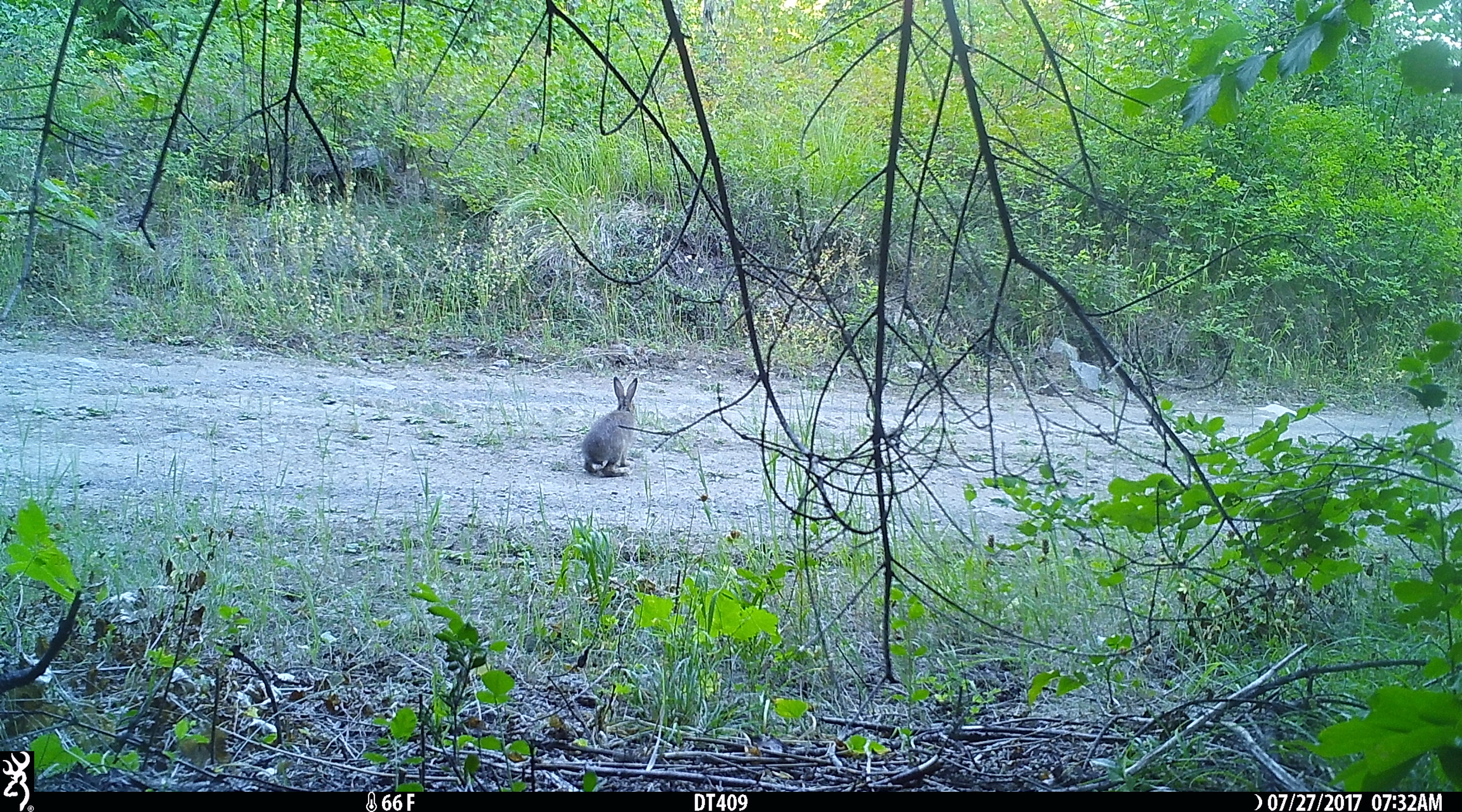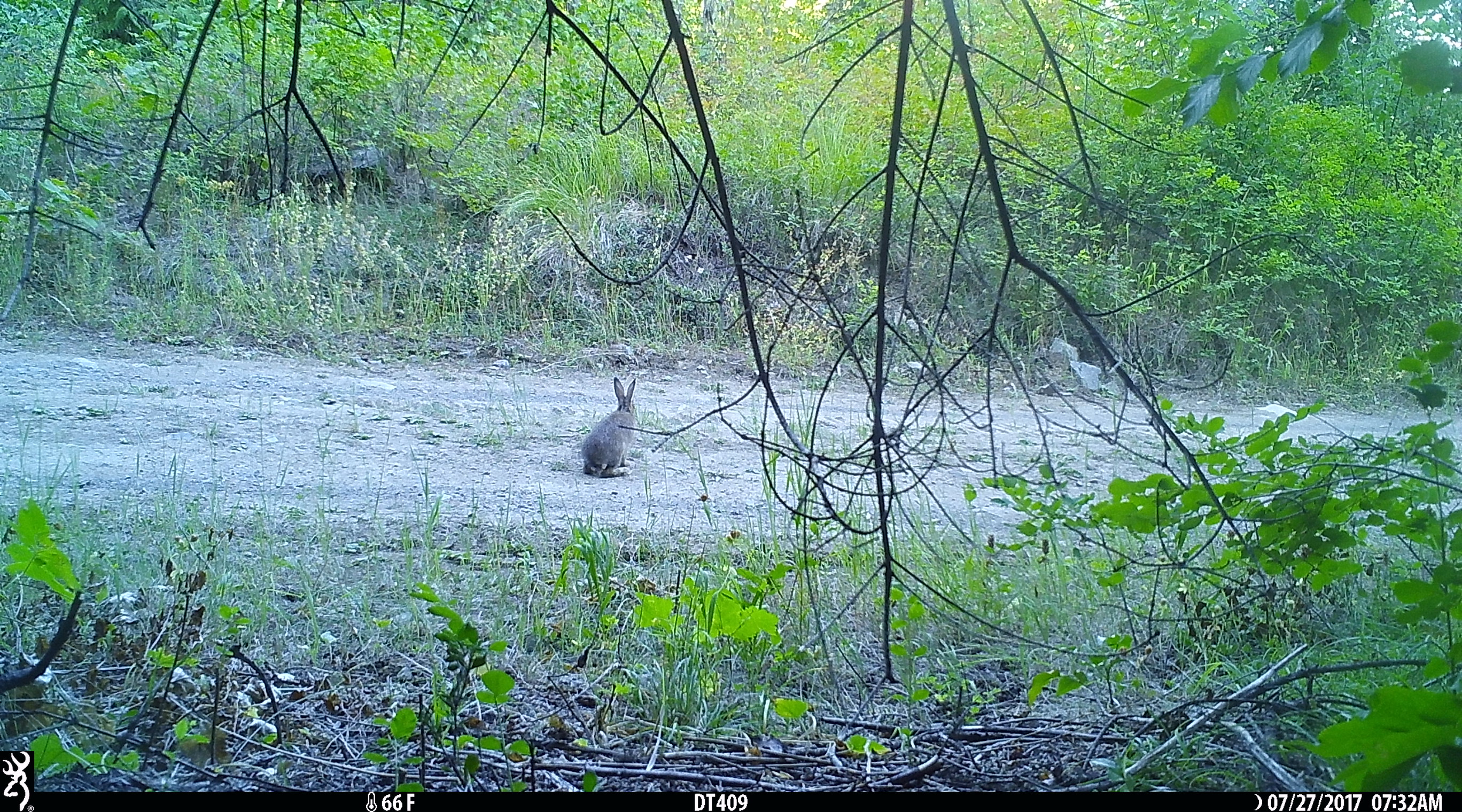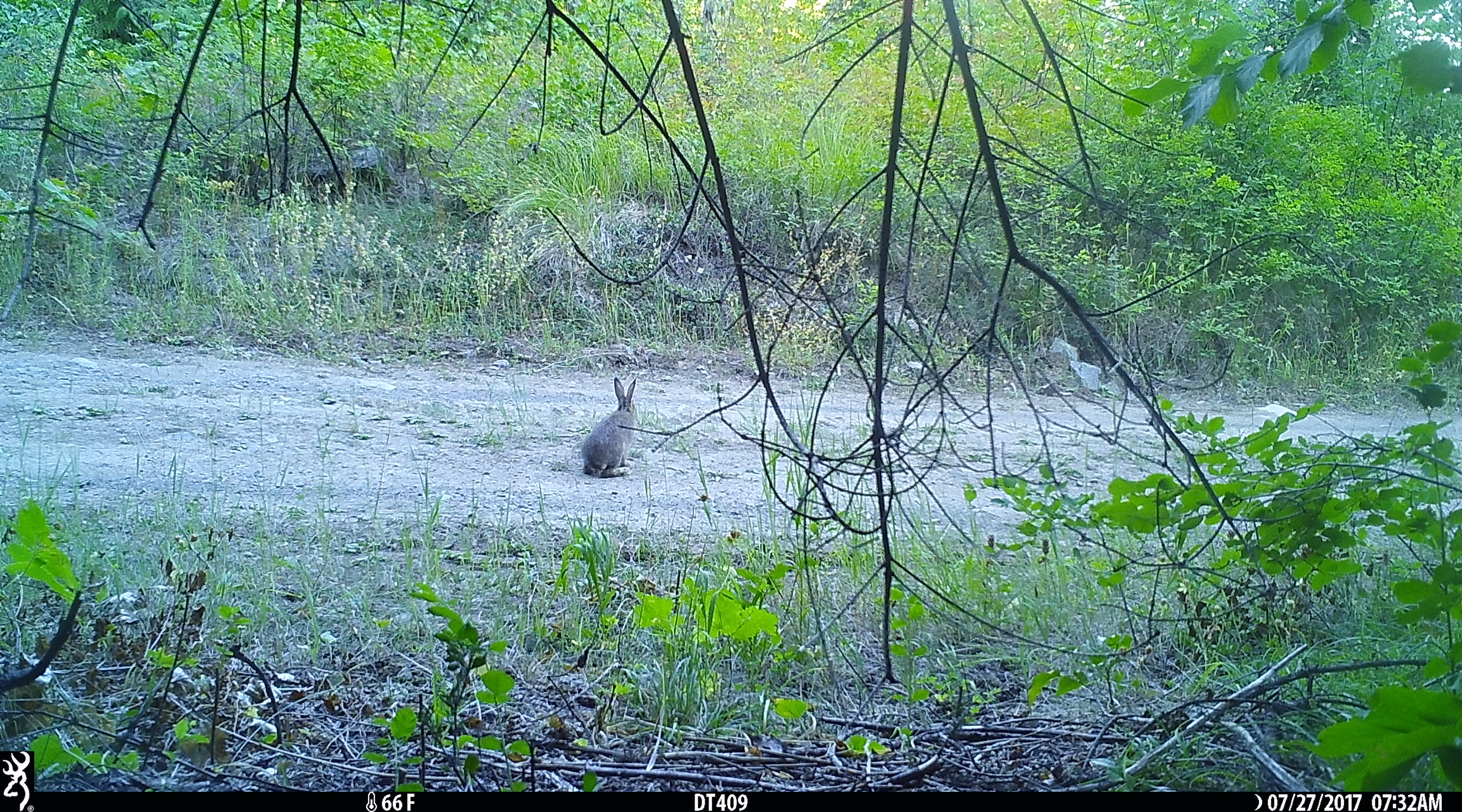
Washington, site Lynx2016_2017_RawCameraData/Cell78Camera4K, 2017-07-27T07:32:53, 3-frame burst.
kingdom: Animalia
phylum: Chordata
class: Mammalia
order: Lagomorpha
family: Leporidae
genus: Lepus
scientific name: Lepus americanus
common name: snowshoe hare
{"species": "Lepus americanus (snowshoe hare)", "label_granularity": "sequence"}